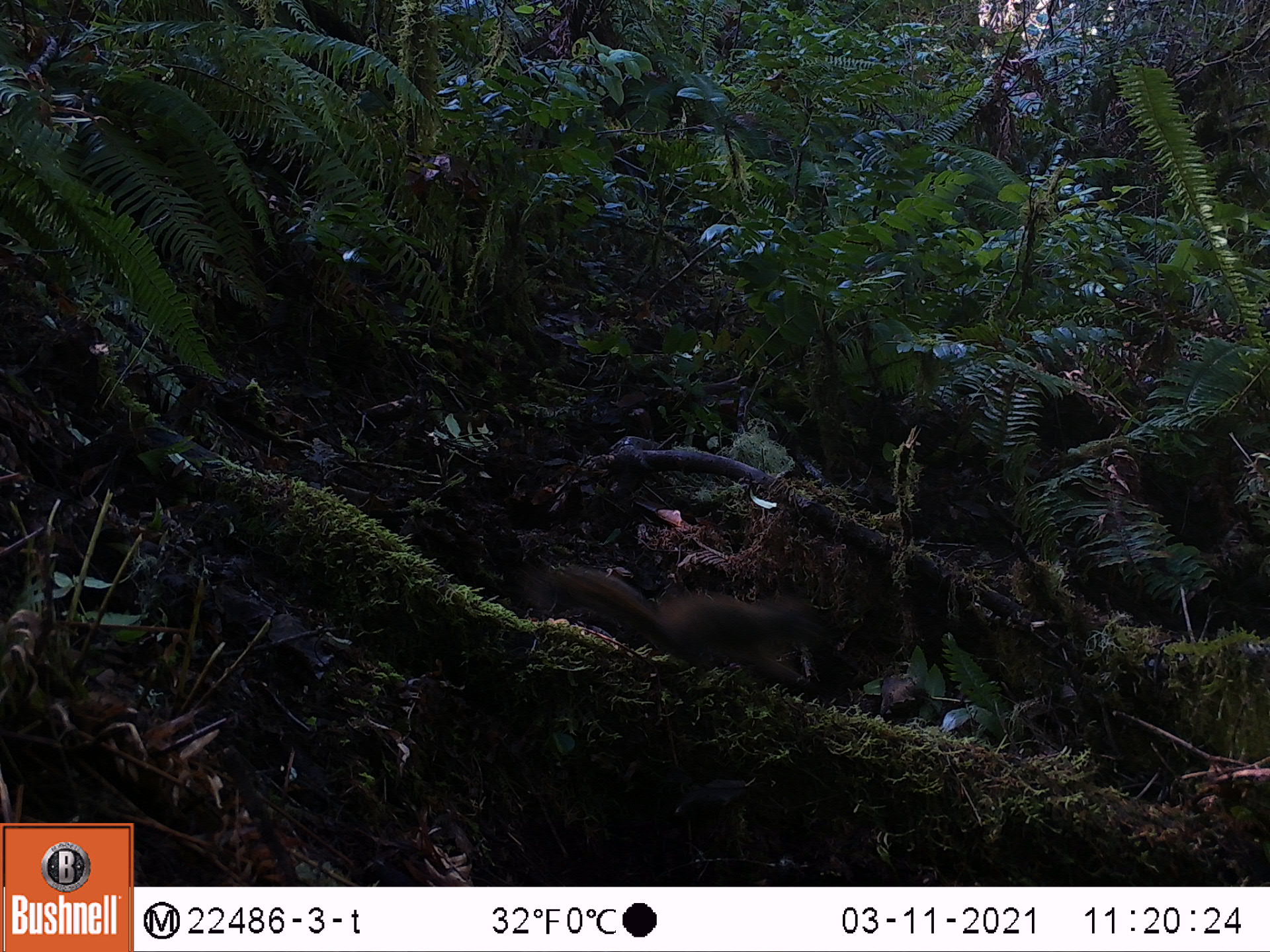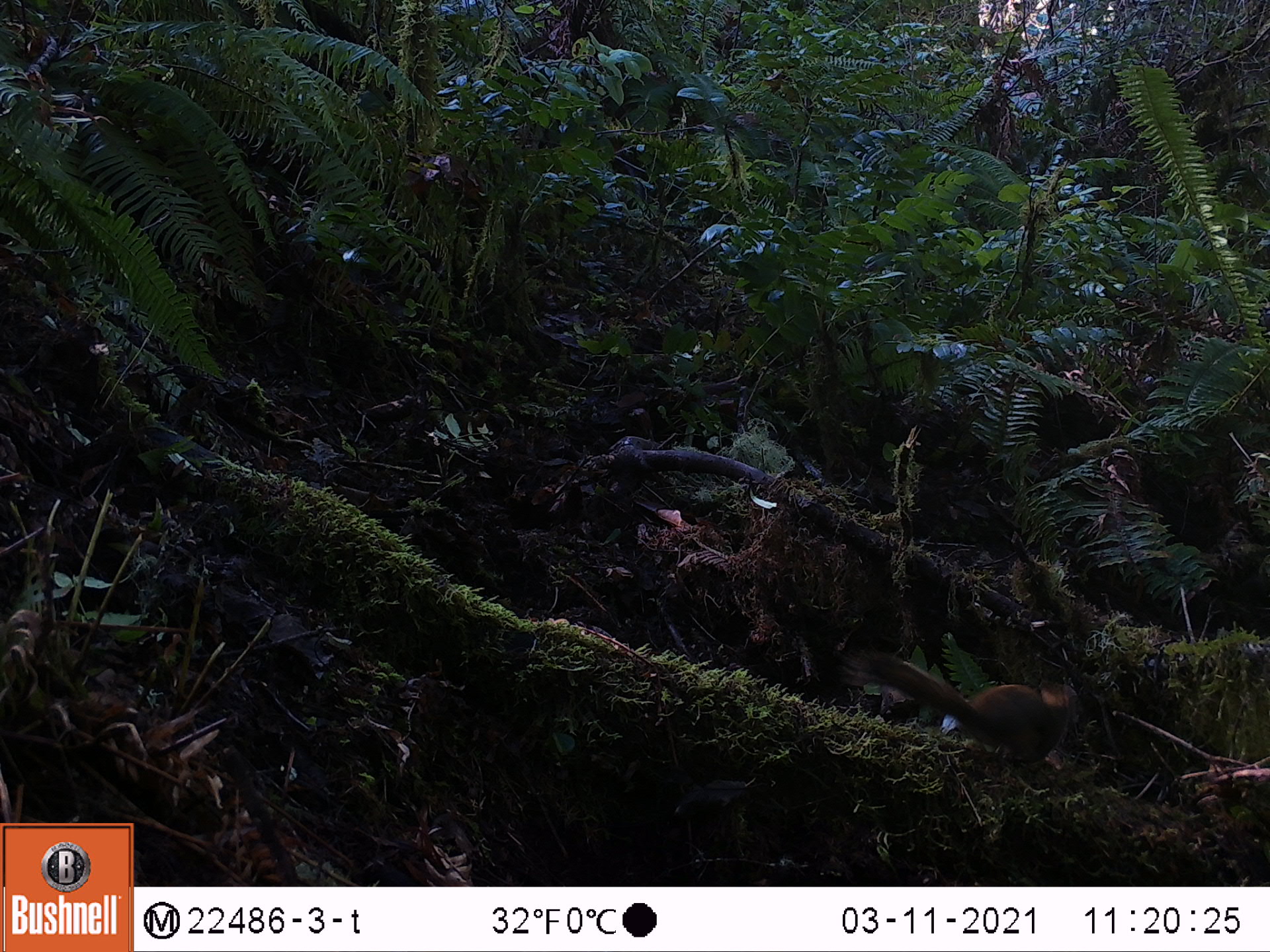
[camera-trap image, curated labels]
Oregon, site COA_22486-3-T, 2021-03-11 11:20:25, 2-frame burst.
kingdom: Animalia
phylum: Chordata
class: Mammalia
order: Rodentia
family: Sciuridae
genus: Tamiasciurus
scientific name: Tamiasciurus douglasii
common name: douglas squirrel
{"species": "douglas squirrel (Tamiasciurus douglasii)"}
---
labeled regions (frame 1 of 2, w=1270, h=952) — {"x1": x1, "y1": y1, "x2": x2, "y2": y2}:
douglas squirrel: {"x1": 528, "y1": 549, "x2": 830, "y2": 690}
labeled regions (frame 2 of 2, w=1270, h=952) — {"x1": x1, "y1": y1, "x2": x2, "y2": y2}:
douglas squirrel: {"x1": 837, "y1": 635, "x2": 1082, "y2": 777}